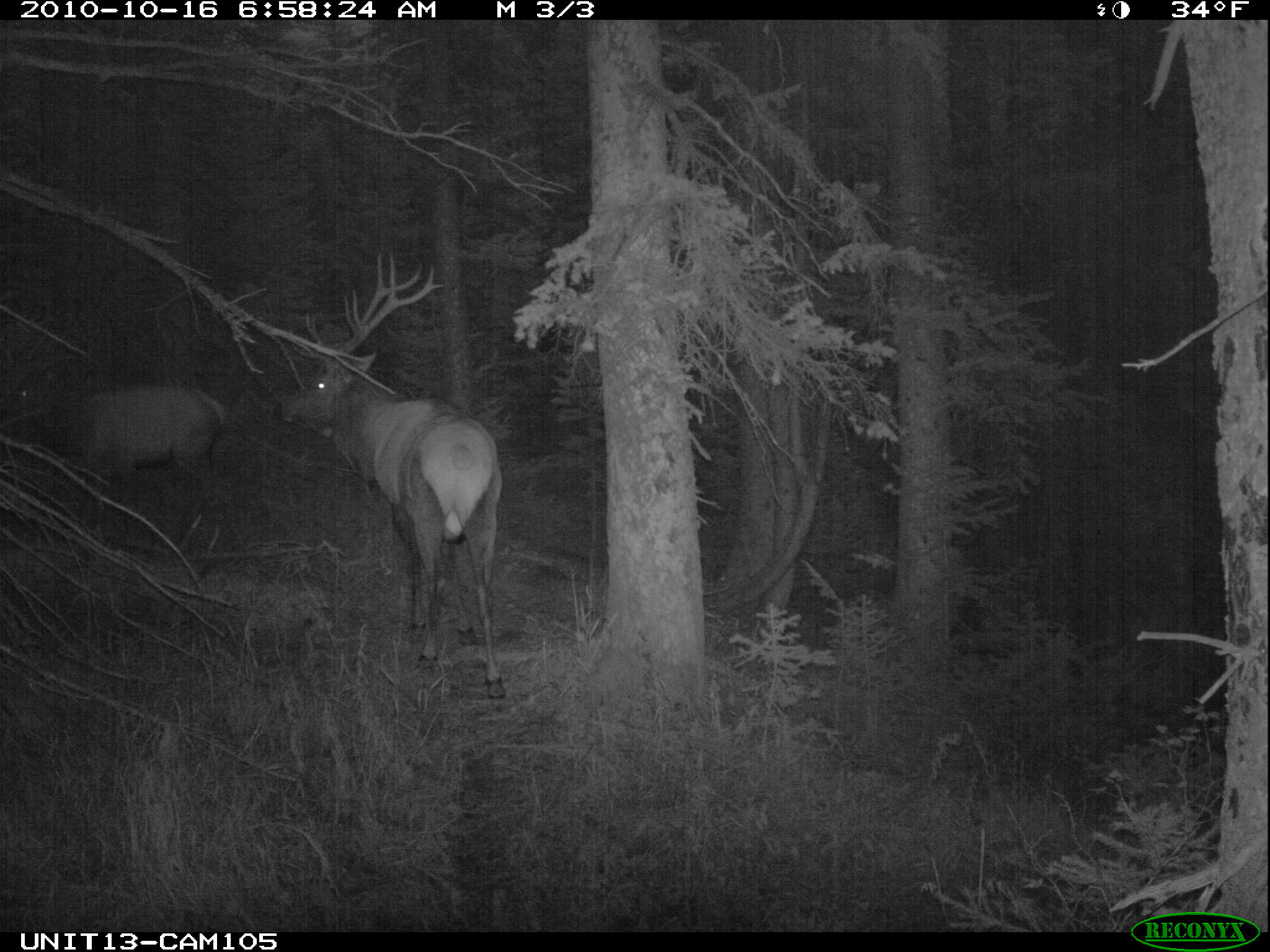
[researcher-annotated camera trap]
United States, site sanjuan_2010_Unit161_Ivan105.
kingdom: Animalia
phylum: Chordata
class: Mammalia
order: Artiodactyla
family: Cervidae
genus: Cervus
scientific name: Cervus elaphus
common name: red deer